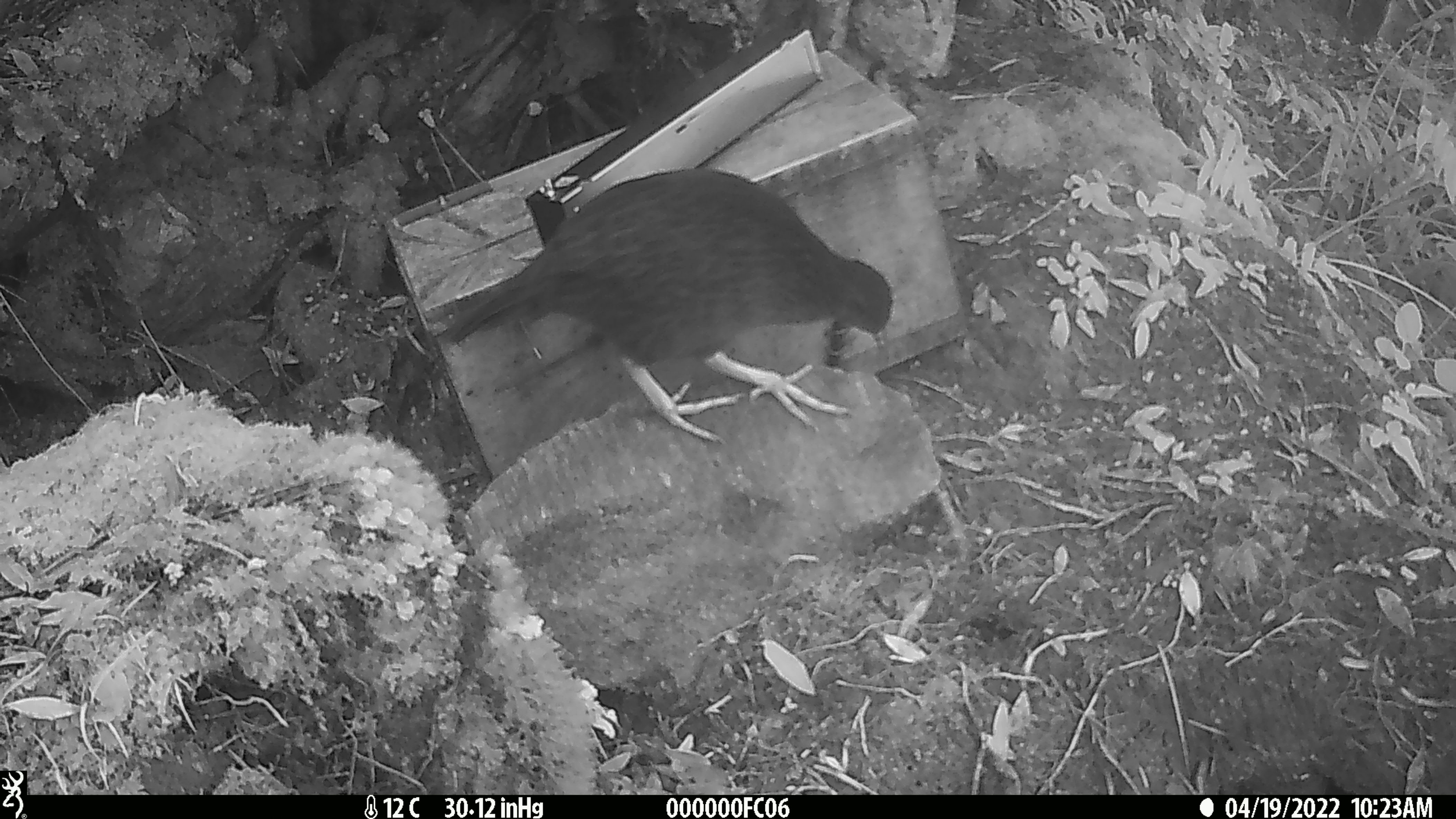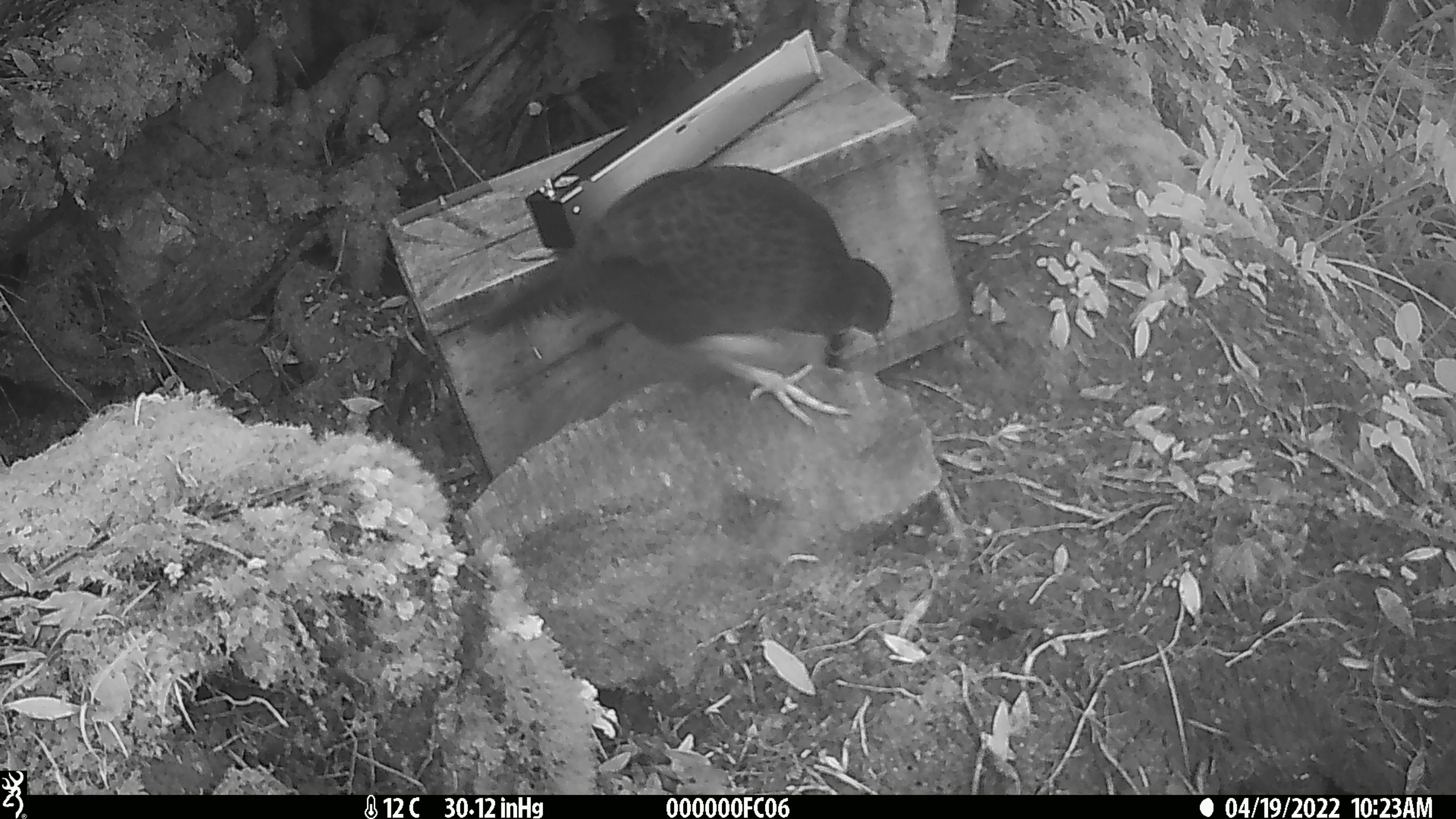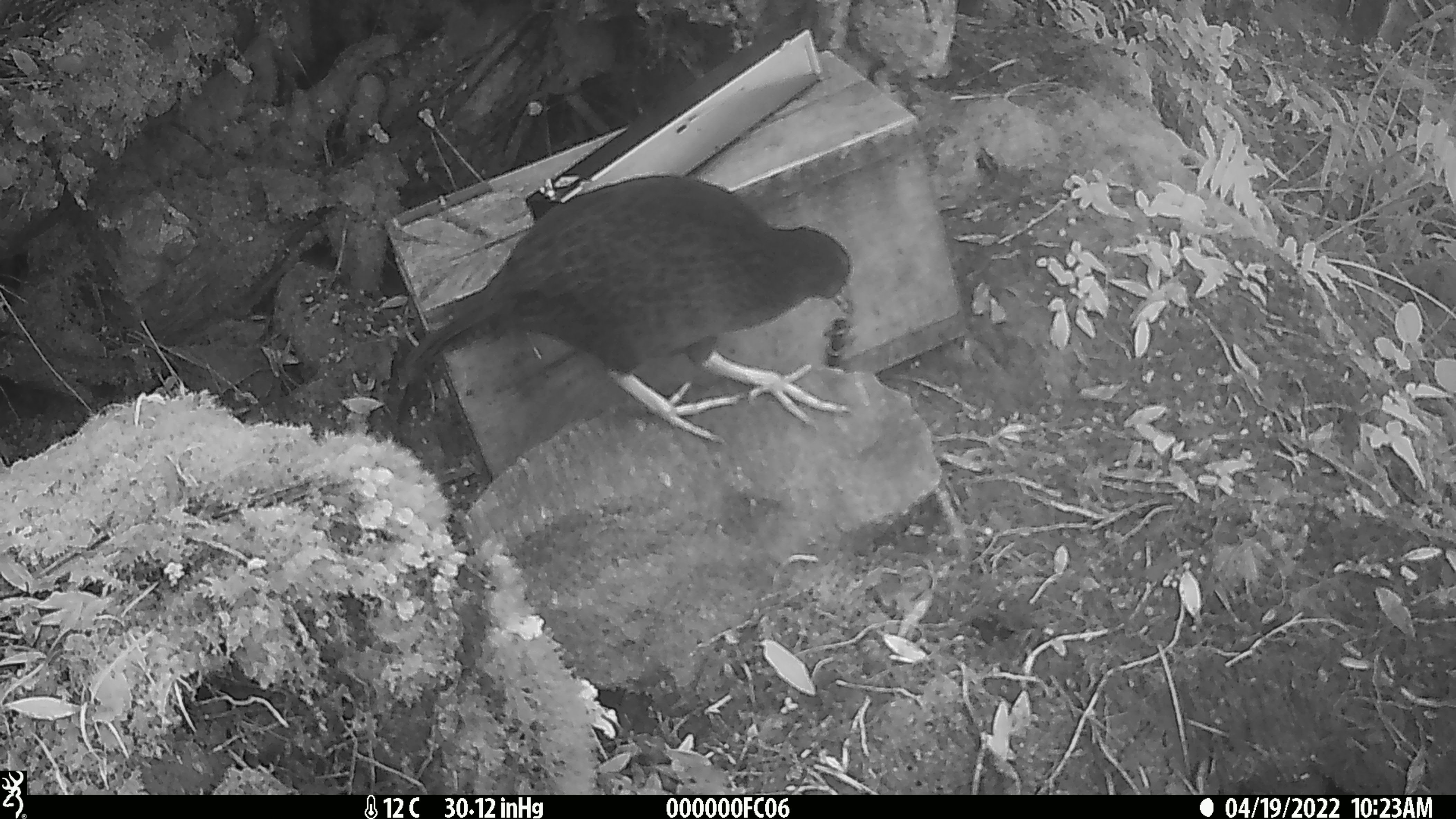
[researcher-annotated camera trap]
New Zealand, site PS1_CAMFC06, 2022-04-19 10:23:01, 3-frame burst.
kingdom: Animalia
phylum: Chordata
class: Aves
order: Gruiformes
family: Rallidae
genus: Gallirallus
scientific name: Gallirallus australis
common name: weka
Weka (Gallirallus australis).